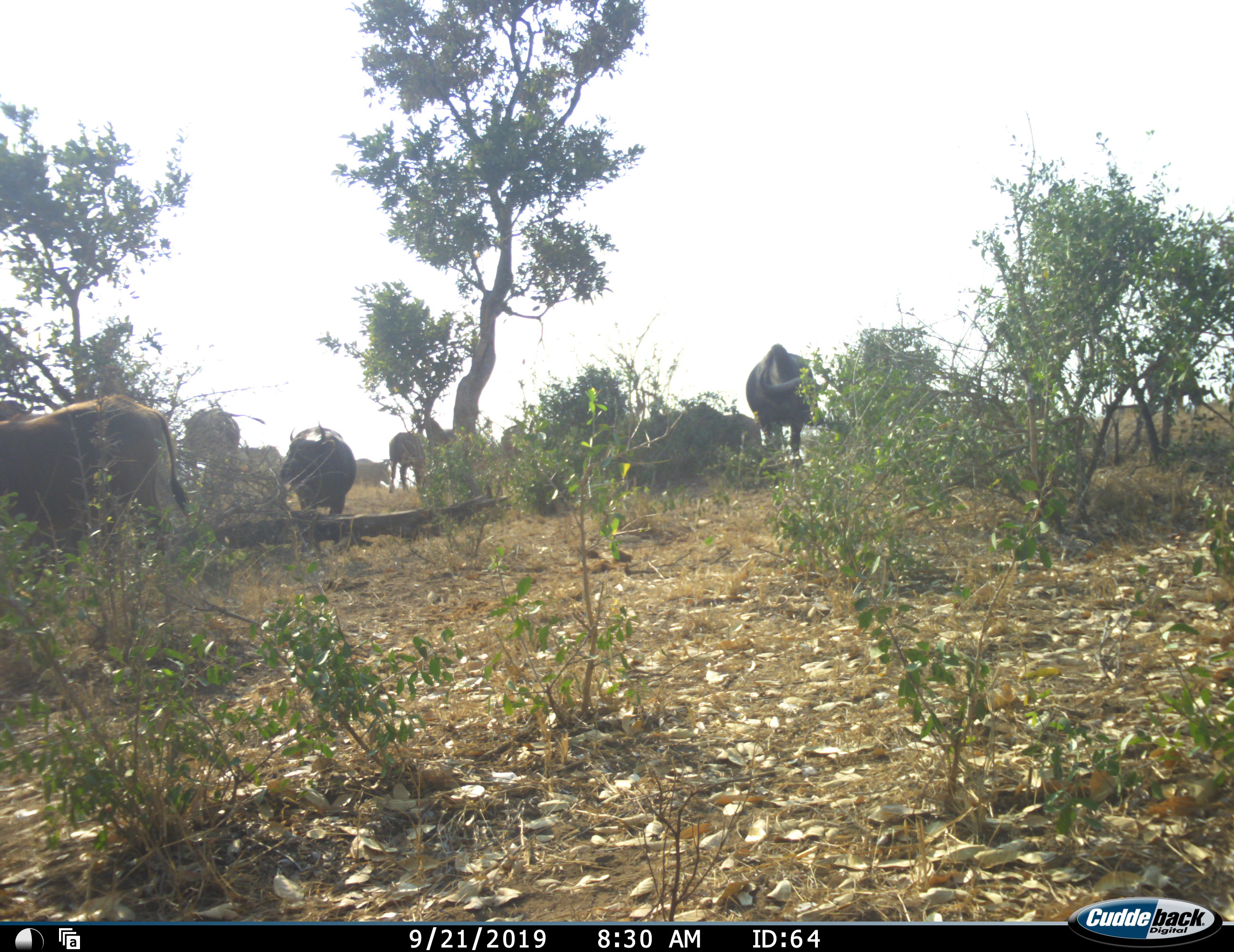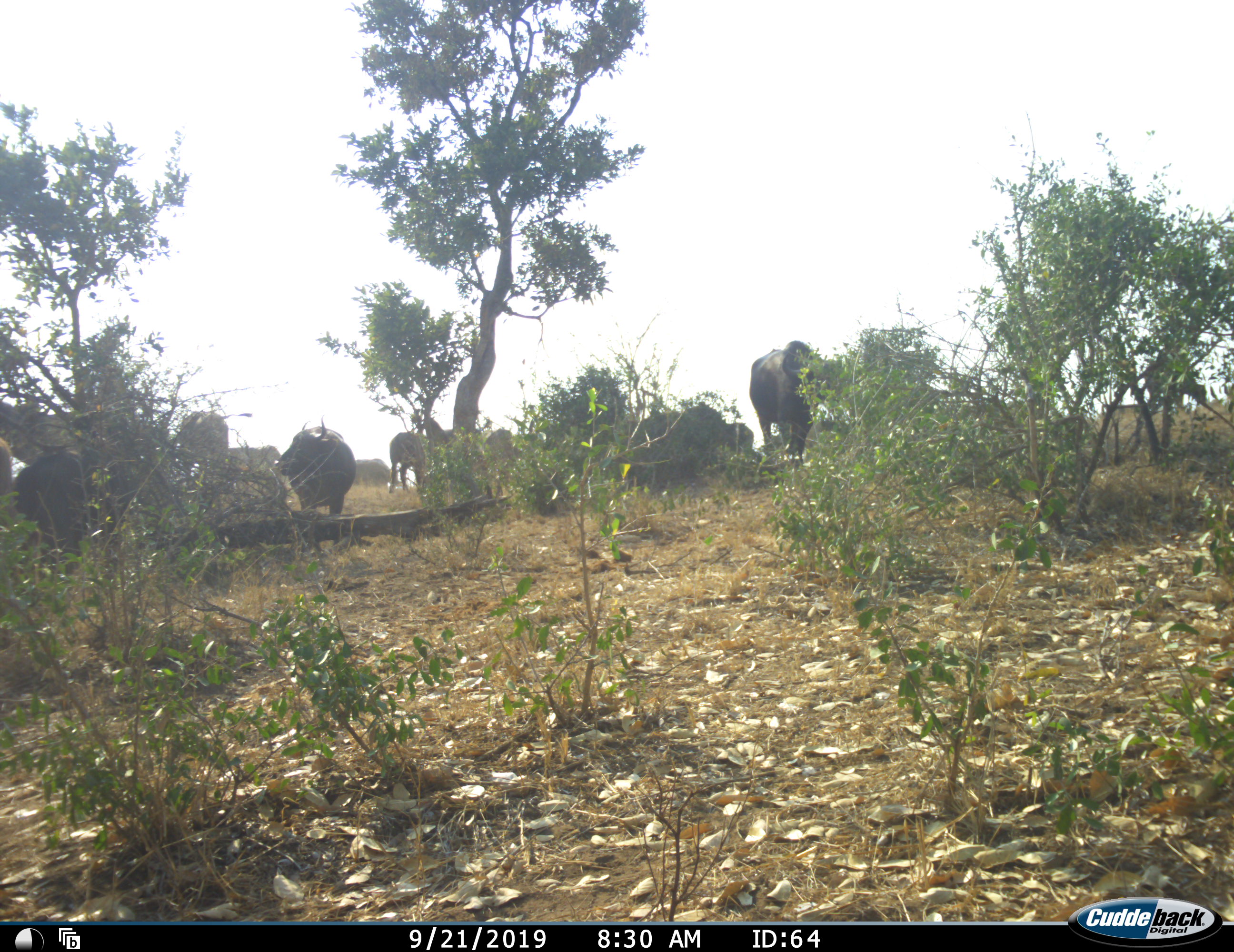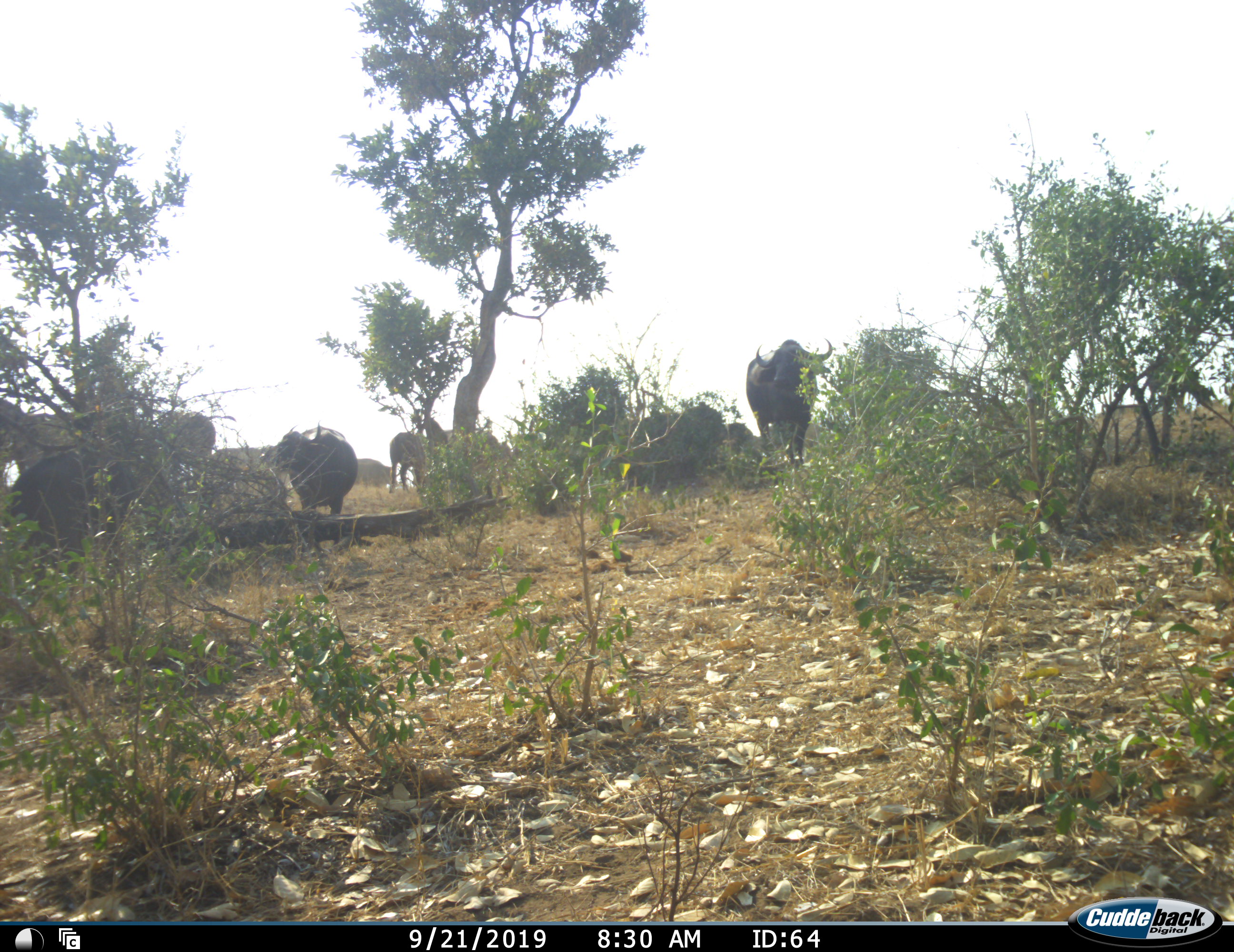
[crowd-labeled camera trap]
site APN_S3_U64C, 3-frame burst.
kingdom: Animalia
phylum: Chordata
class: Mammalia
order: Artiodactyla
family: Bovidae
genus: Syncerus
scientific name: Syncerus caffer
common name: african buffalo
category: buffalo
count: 9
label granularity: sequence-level